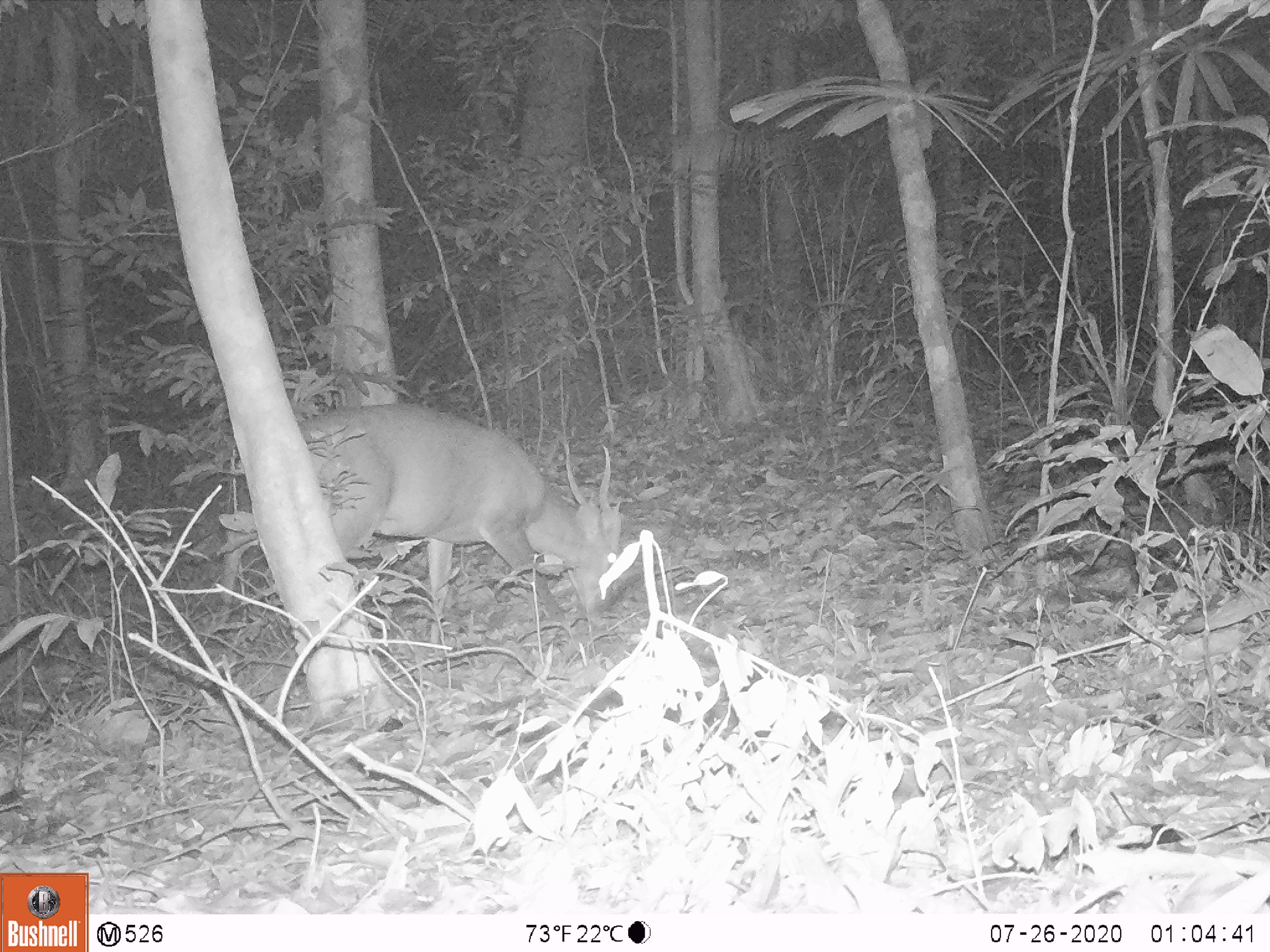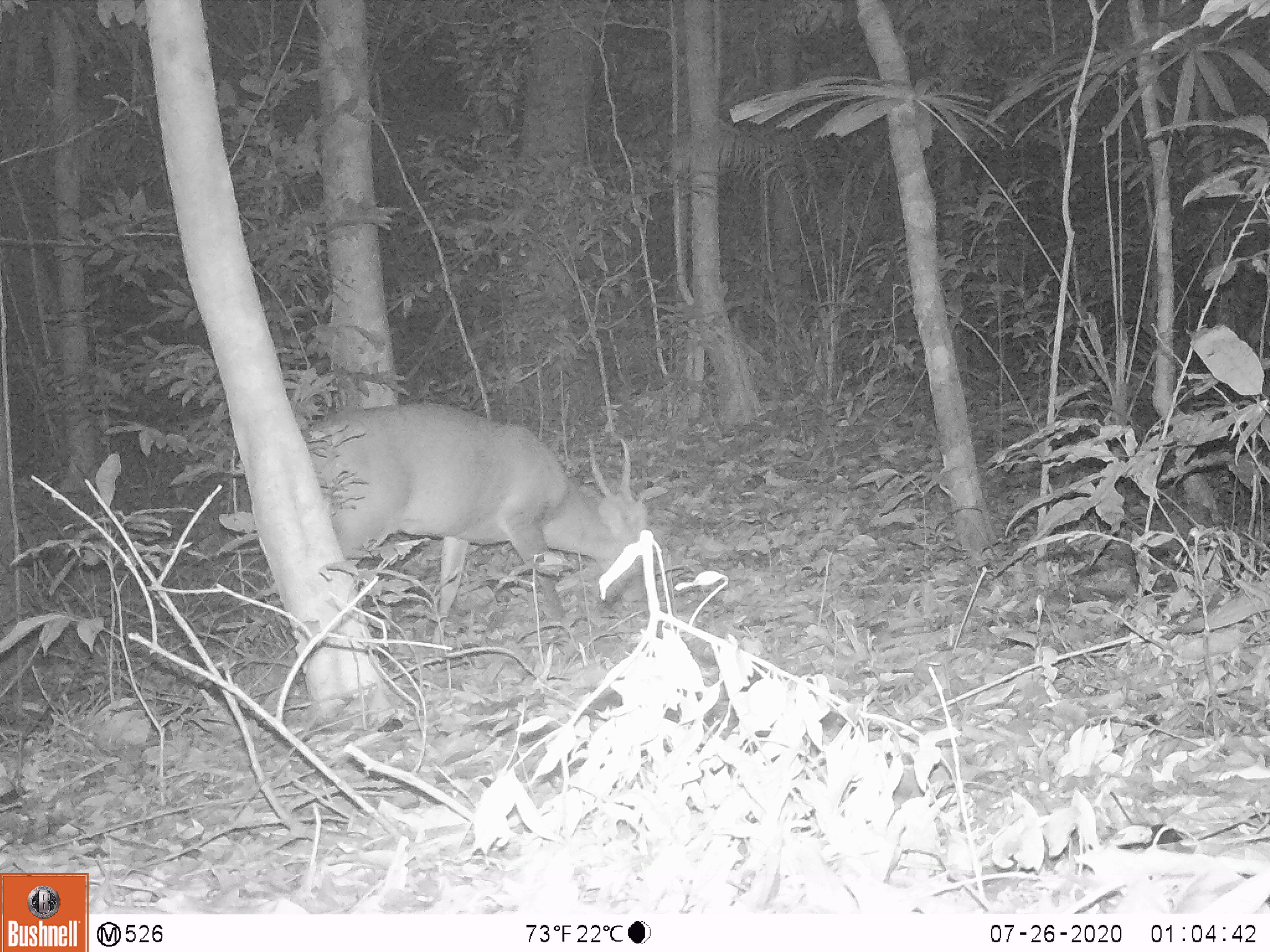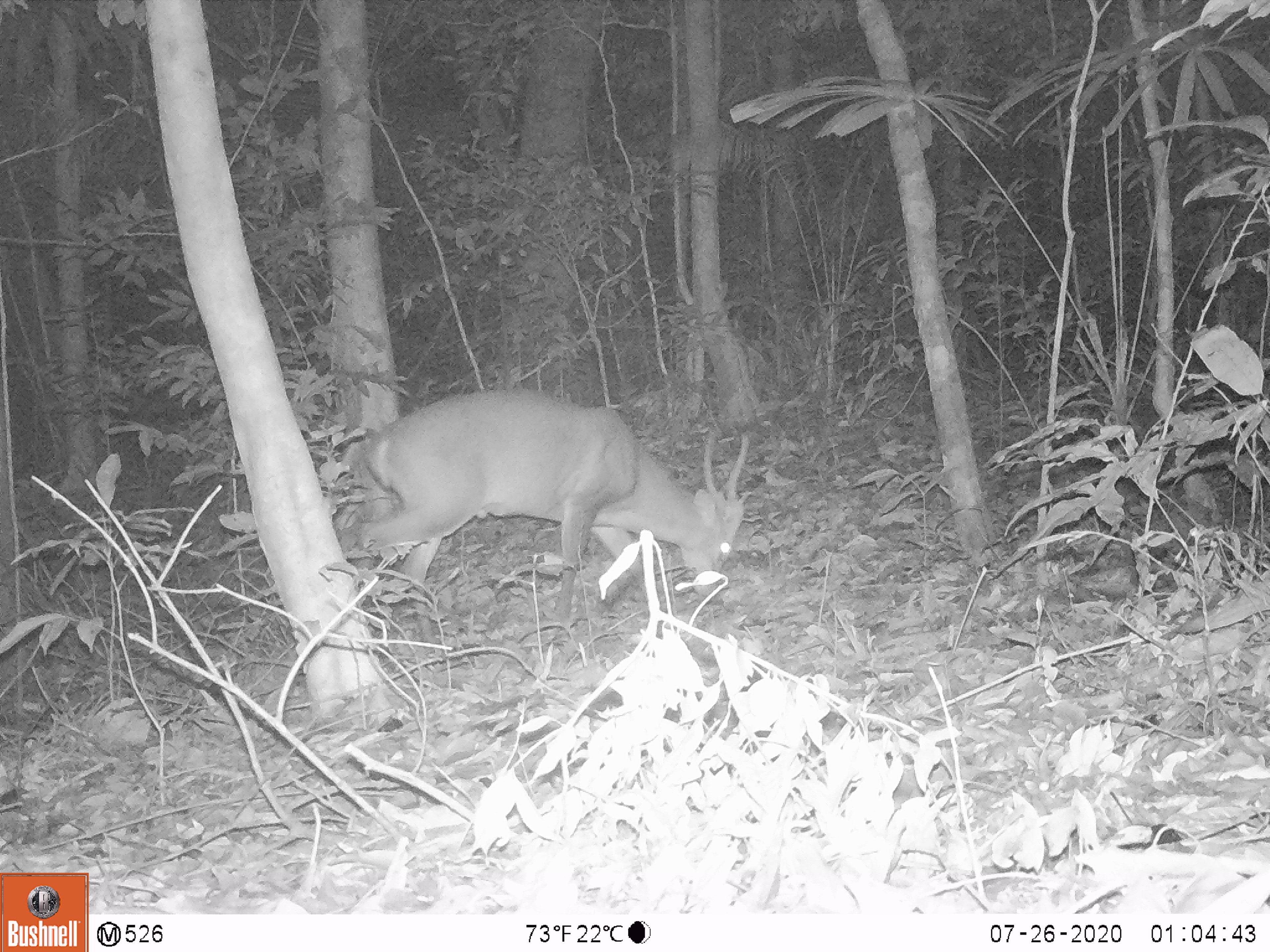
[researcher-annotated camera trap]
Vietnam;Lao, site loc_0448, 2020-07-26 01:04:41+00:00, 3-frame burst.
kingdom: Animalia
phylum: Chordata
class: Mammalia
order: Artiodactyla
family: Cervidae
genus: Muntiacus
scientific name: Muntiacus vuquangensis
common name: large-antlered muntjac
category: large antlered muntjac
Large antlered muntjac (large-antlered muntjac) (Muntiacus vuquangensis). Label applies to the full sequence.